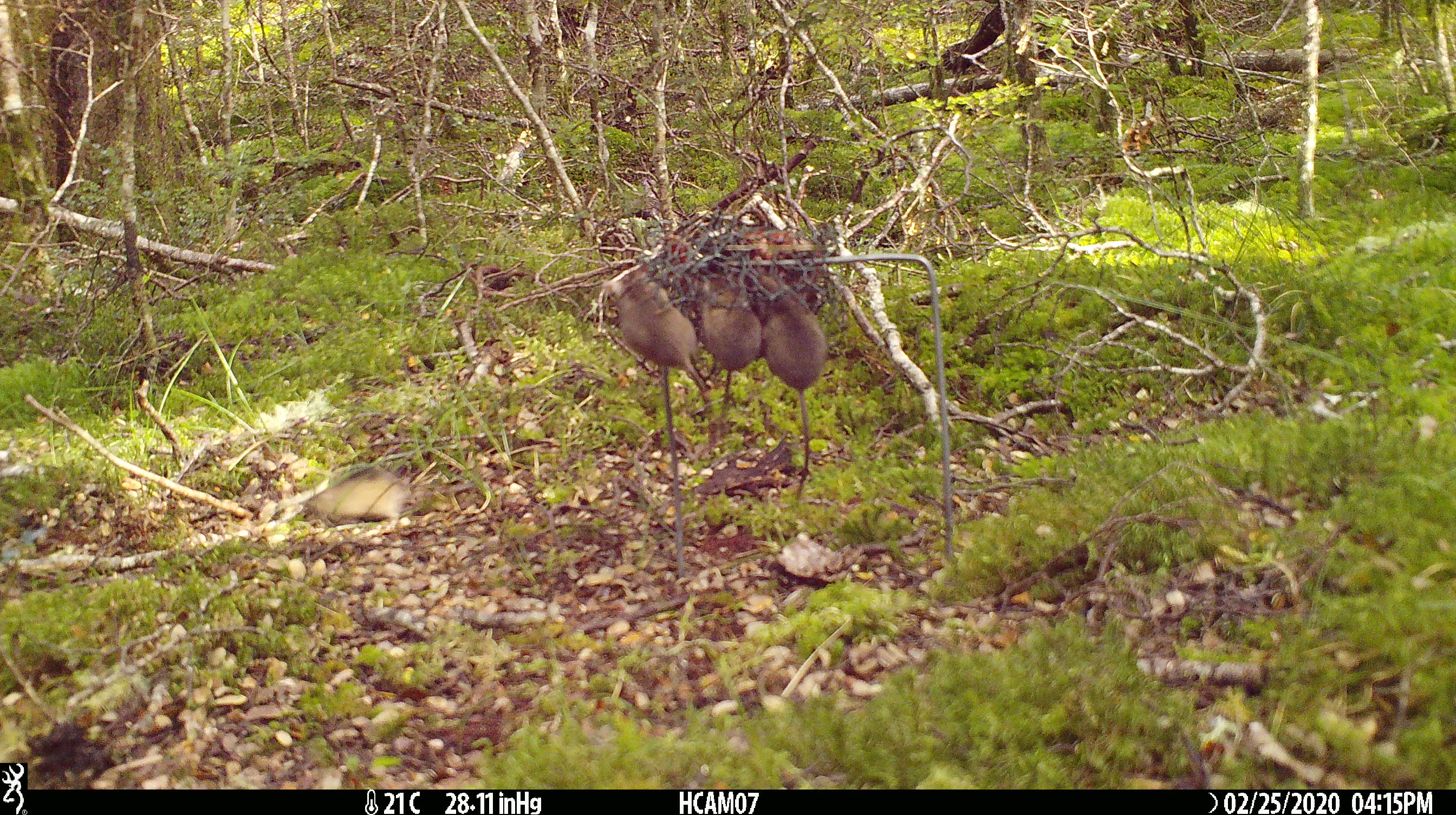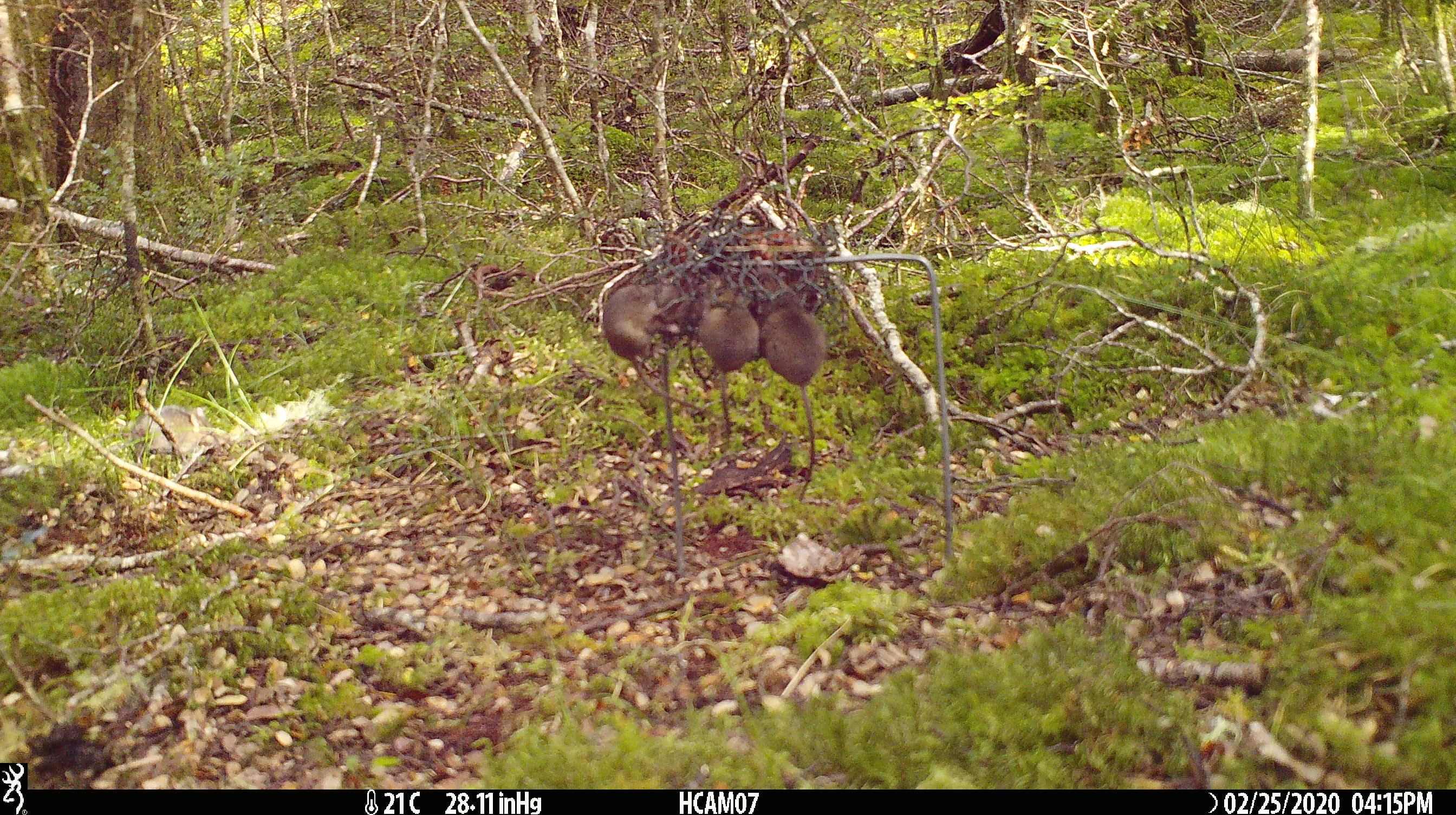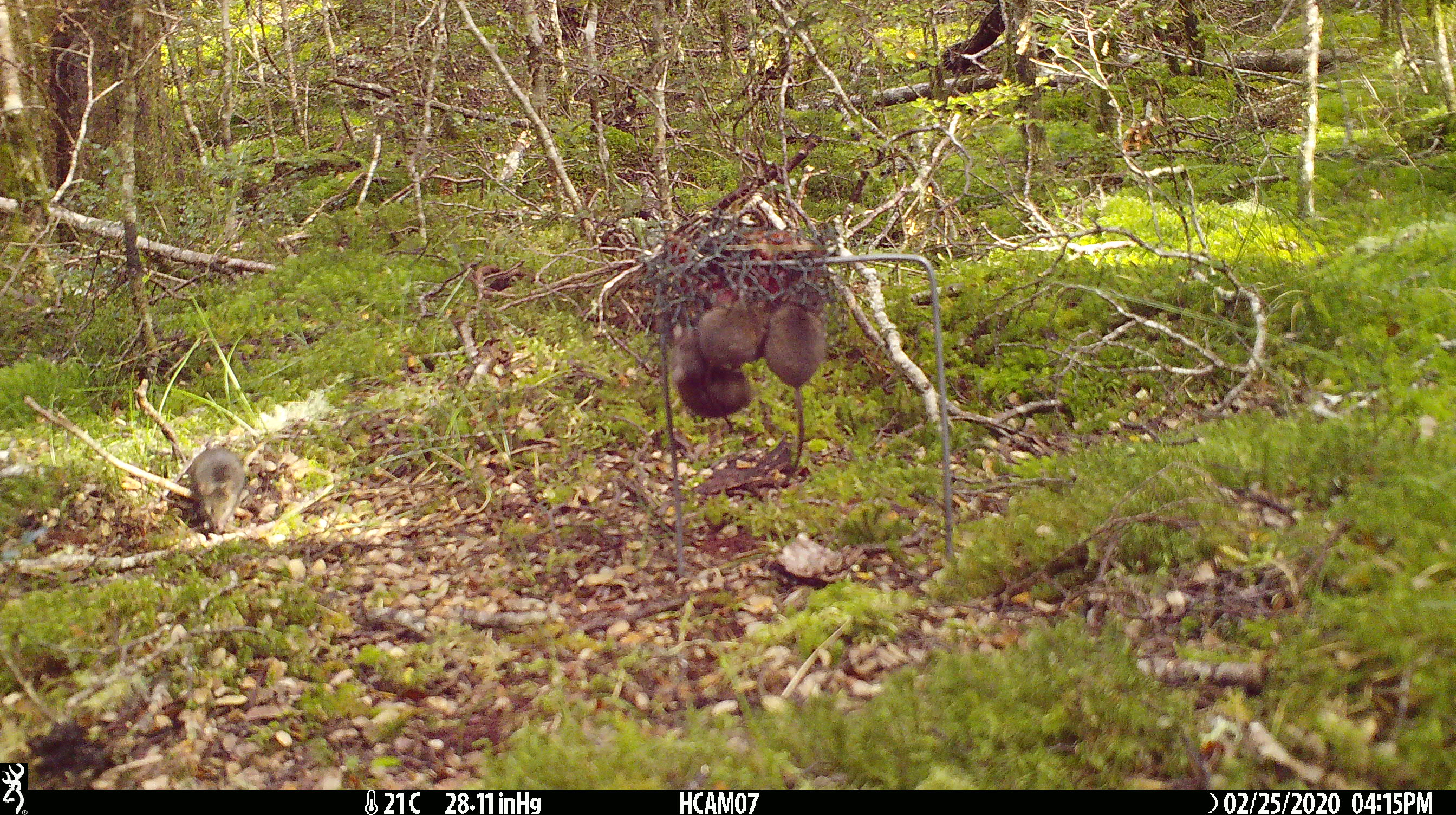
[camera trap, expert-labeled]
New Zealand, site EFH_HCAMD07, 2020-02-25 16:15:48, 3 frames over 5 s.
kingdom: Animalia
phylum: Chordata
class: Mammalia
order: Rodentia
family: Muridae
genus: Mus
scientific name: Mus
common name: mouse